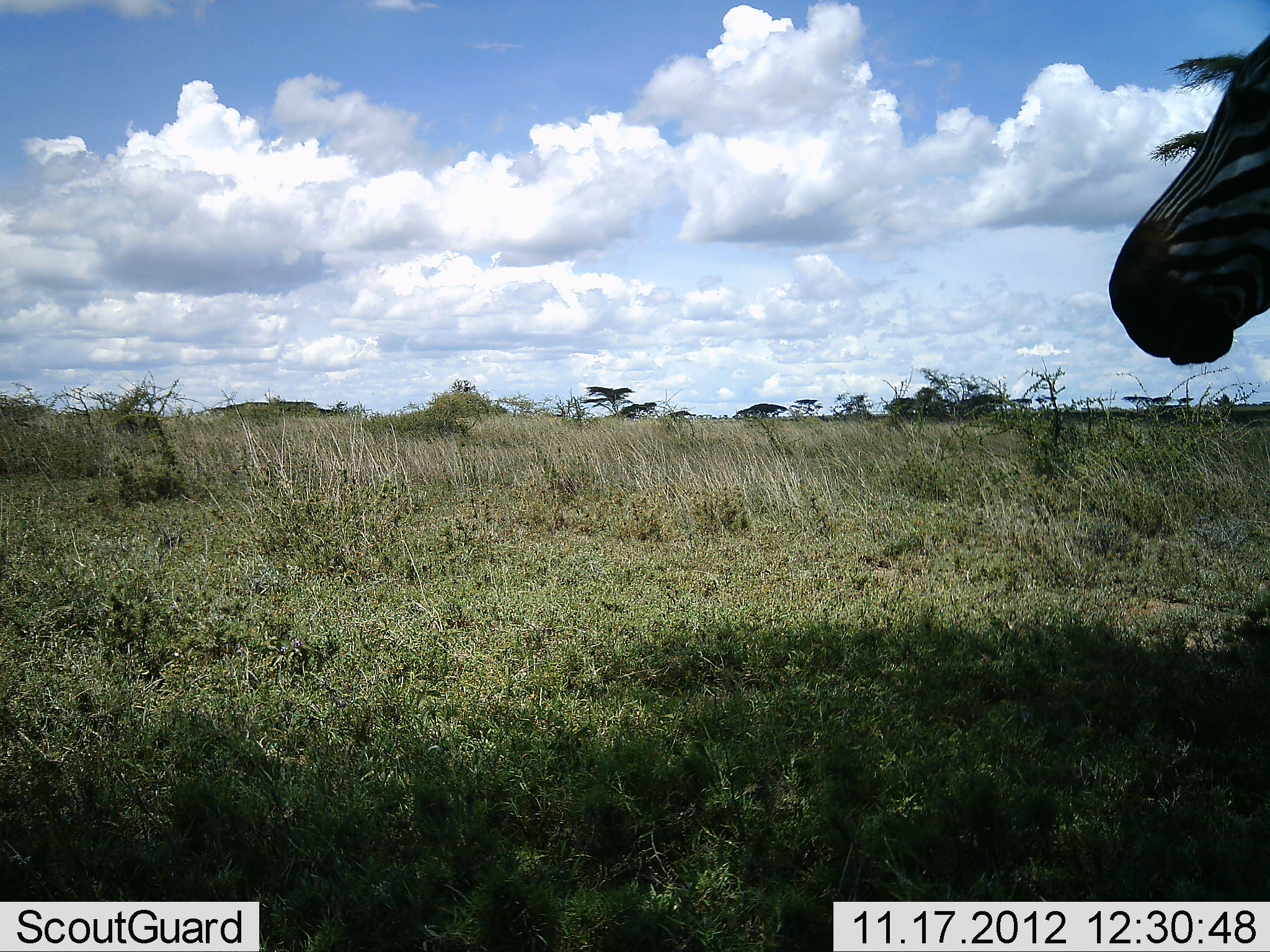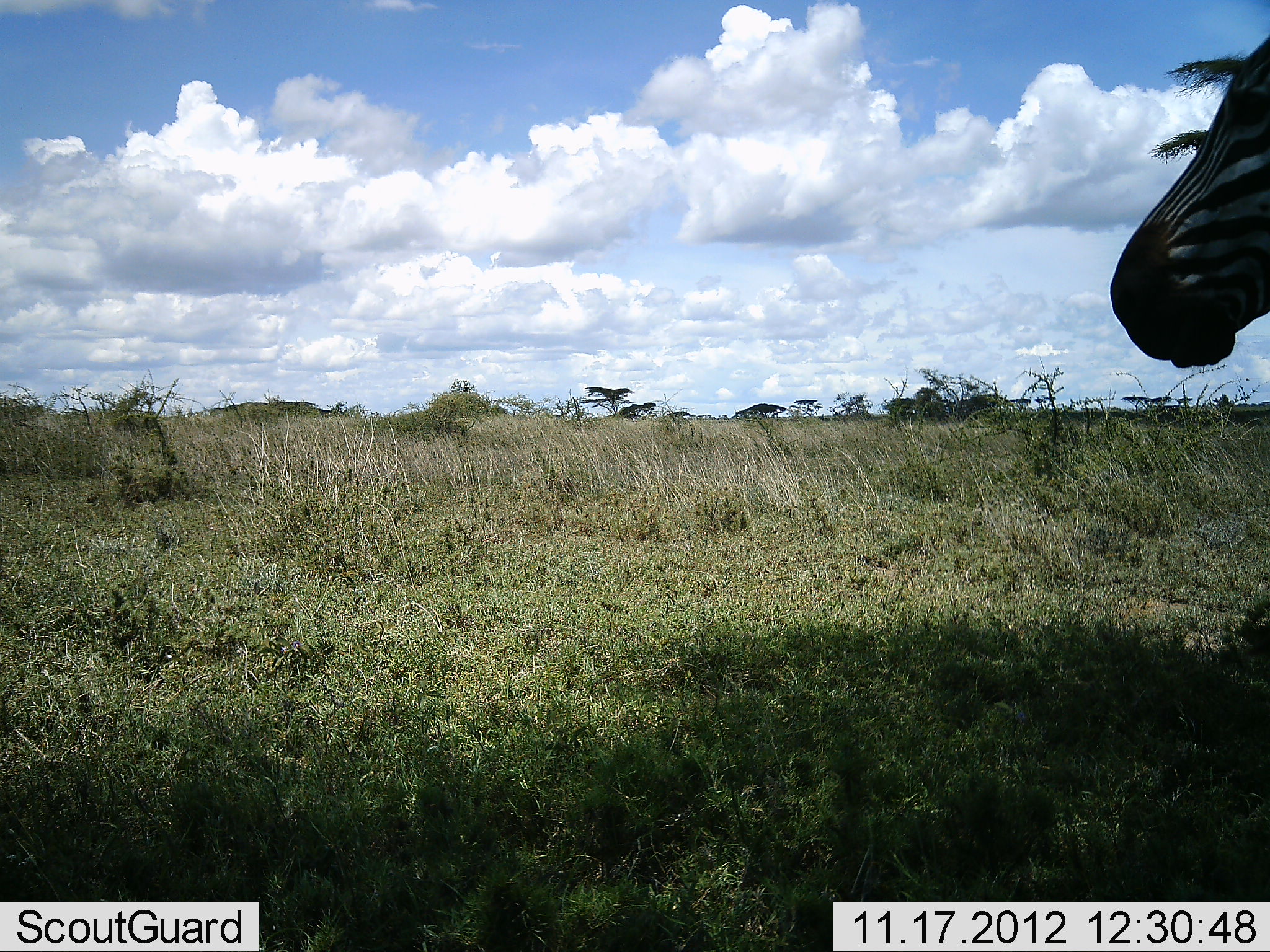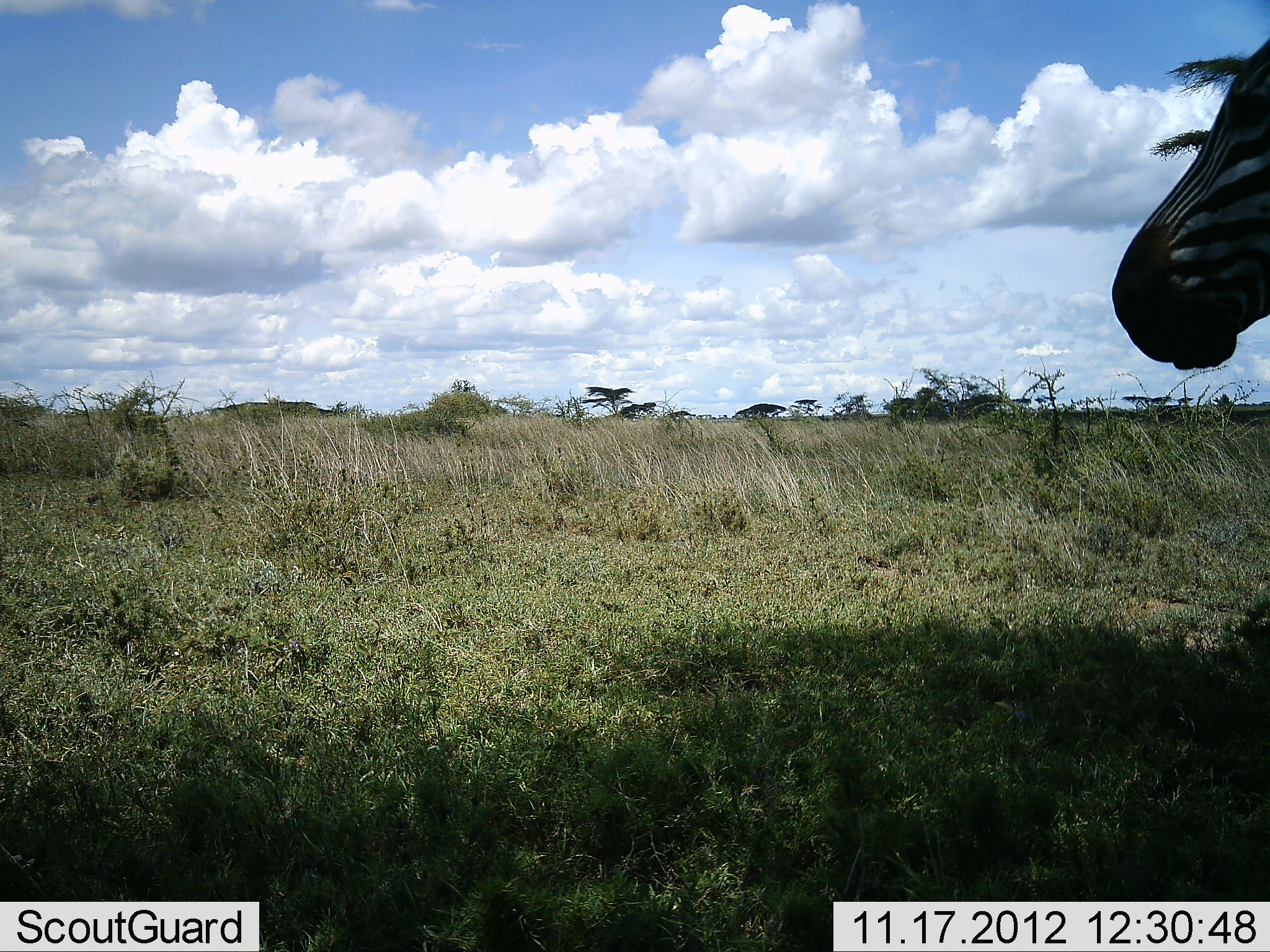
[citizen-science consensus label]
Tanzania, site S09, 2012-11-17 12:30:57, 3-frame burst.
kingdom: Animalia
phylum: Chordata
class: Mammalia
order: Perissodactyla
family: Equidae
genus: Equus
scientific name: Equus quagga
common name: plains zebra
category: zebra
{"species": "zebra (plains zebra) (Equus quagga)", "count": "1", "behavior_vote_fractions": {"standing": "96%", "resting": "8%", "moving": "0%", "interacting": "0%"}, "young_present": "0%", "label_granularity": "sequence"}